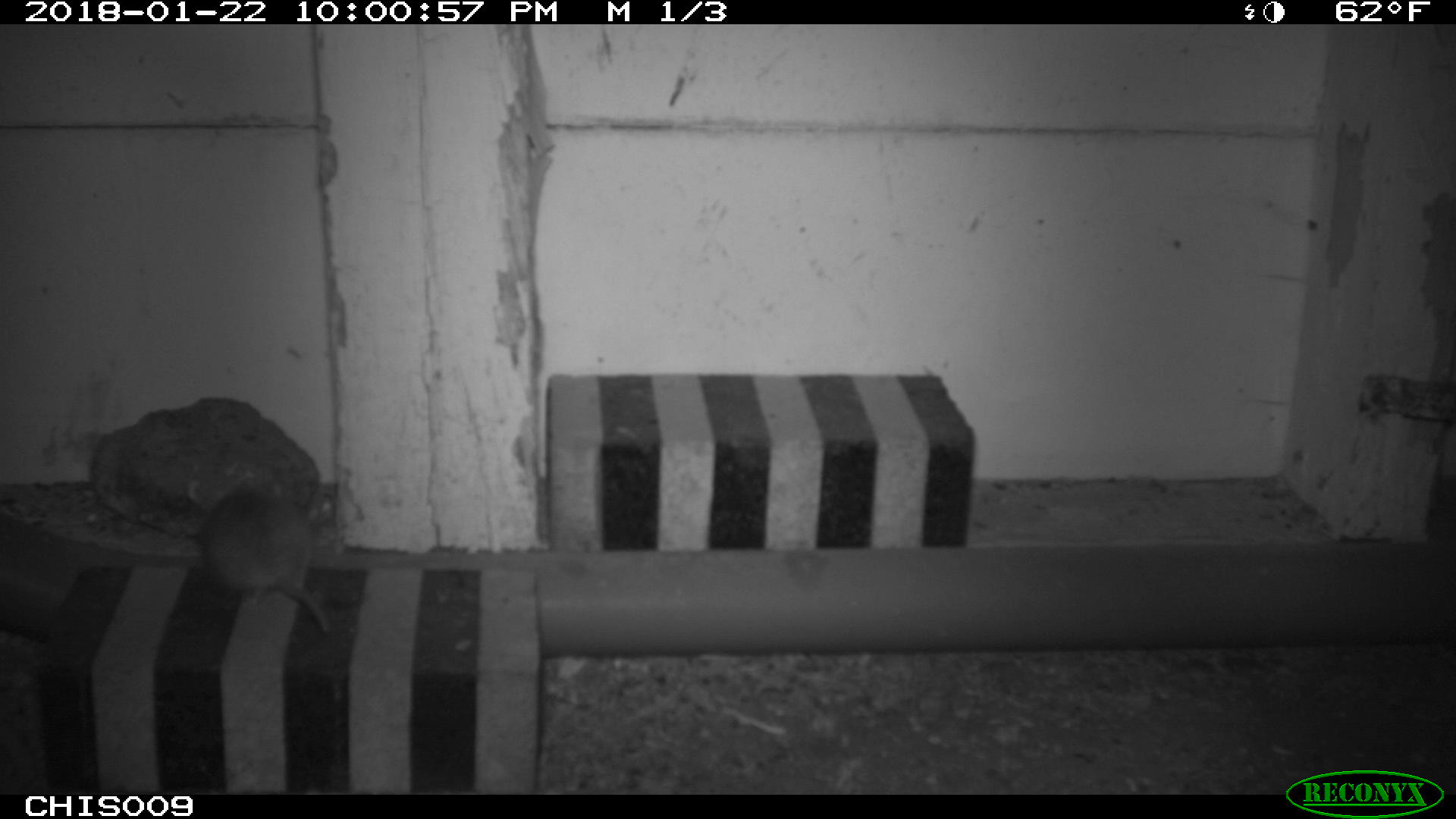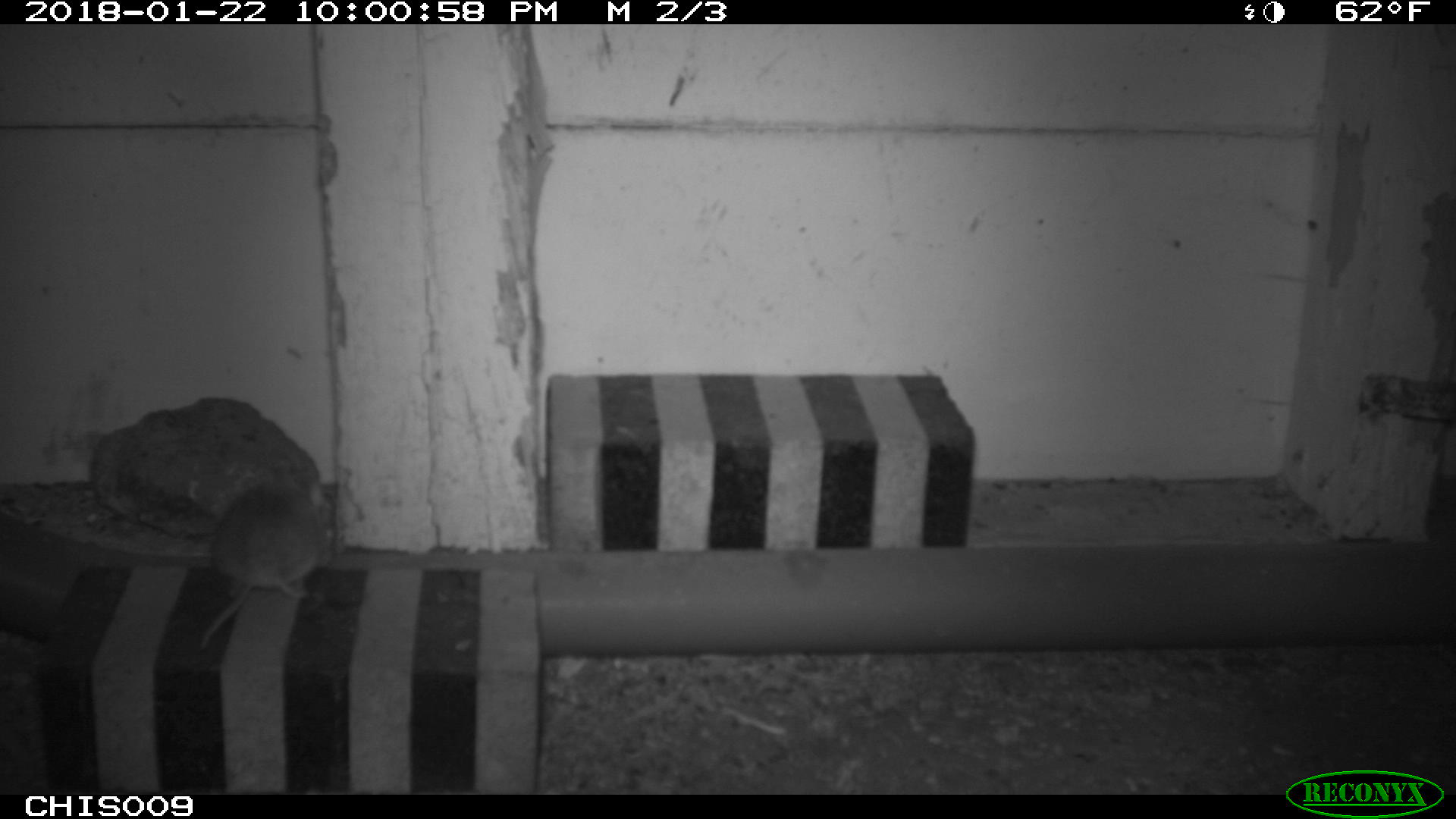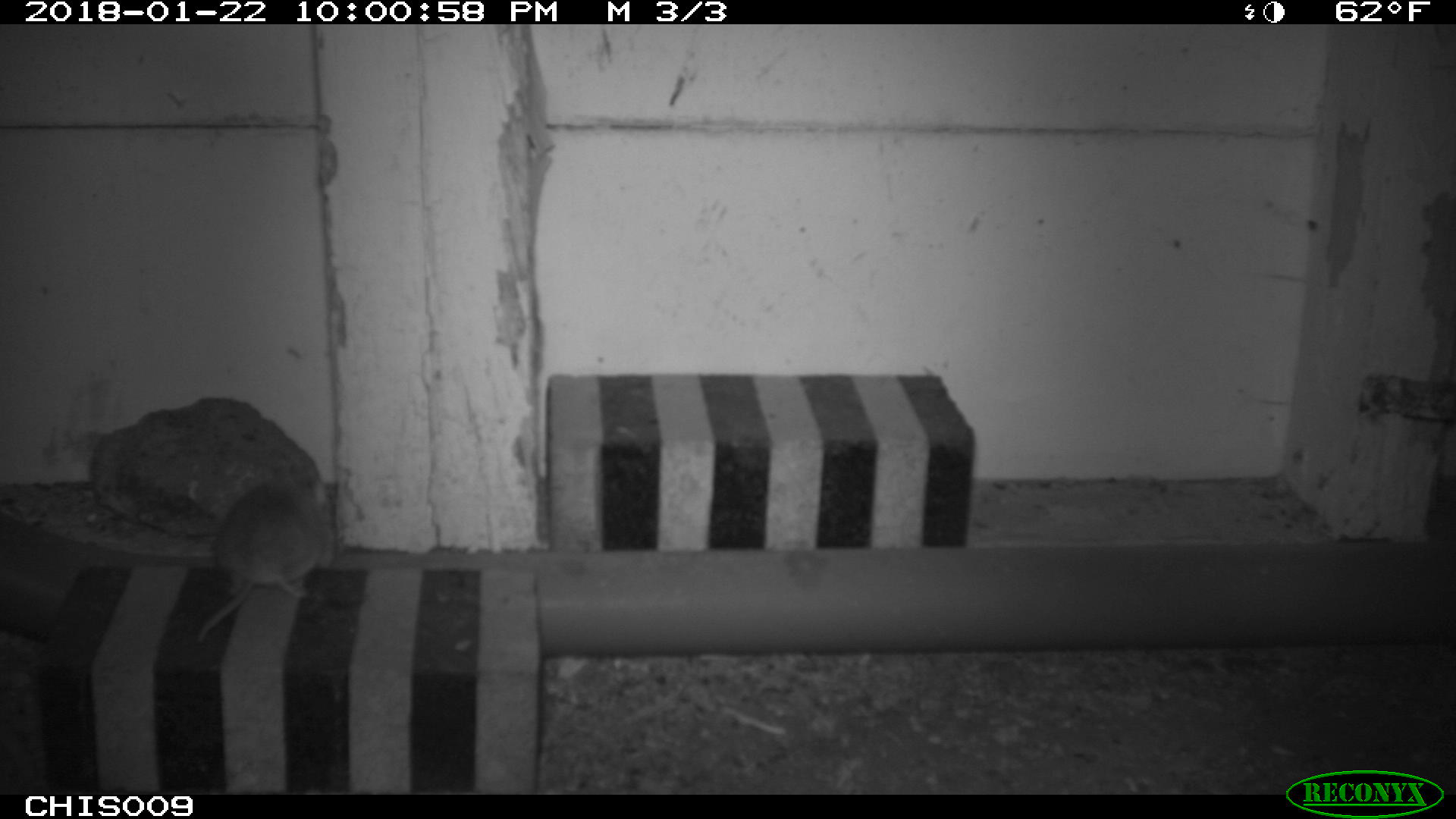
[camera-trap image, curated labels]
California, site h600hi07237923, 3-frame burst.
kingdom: Animalia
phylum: Chordata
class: Mammalia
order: Rodentia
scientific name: Rodentia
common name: rodent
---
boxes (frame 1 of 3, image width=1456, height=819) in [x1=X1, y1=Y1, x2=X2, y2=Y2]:
rodent: [x1=198, y1=478, x2=329, y2=632]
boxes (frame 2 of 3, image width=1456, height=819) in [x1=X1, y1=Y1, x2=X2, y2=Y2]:
rodent: [x1=198, y1=485, x2=326, y2=656]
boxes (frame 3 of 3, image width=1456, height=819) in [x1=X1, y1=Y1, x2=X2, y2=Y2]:
rodent: [x1=196, y1=463, x2=338, y2=643]